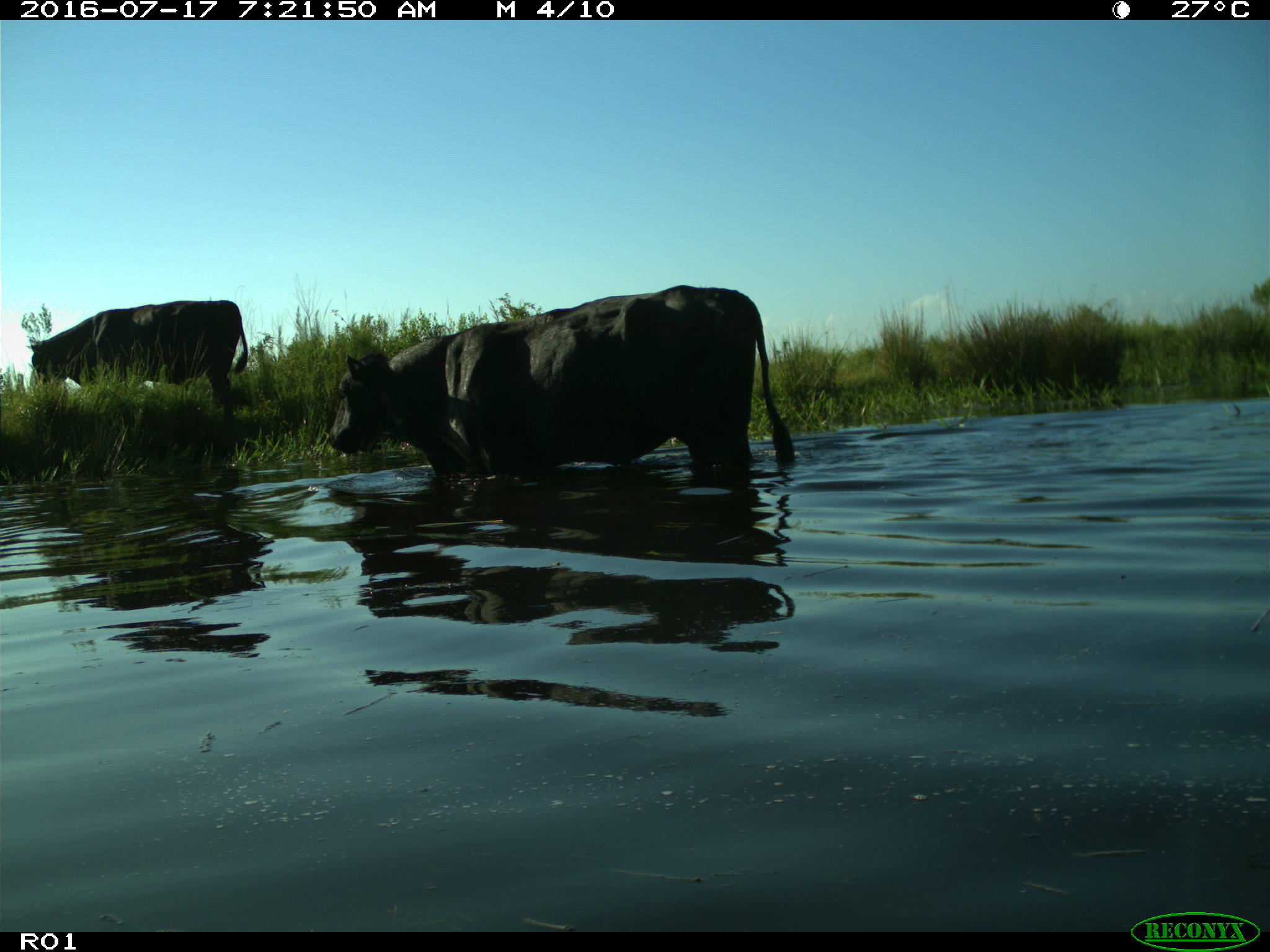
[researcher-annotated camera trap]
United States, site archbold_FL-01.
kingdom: Animalia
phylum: Chordata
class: Mammalia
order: Artiodactyla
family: Bovidae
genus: Bos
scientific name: Bos taurus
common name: domestic cow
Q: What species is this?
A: Bos taurus (domestic cow).